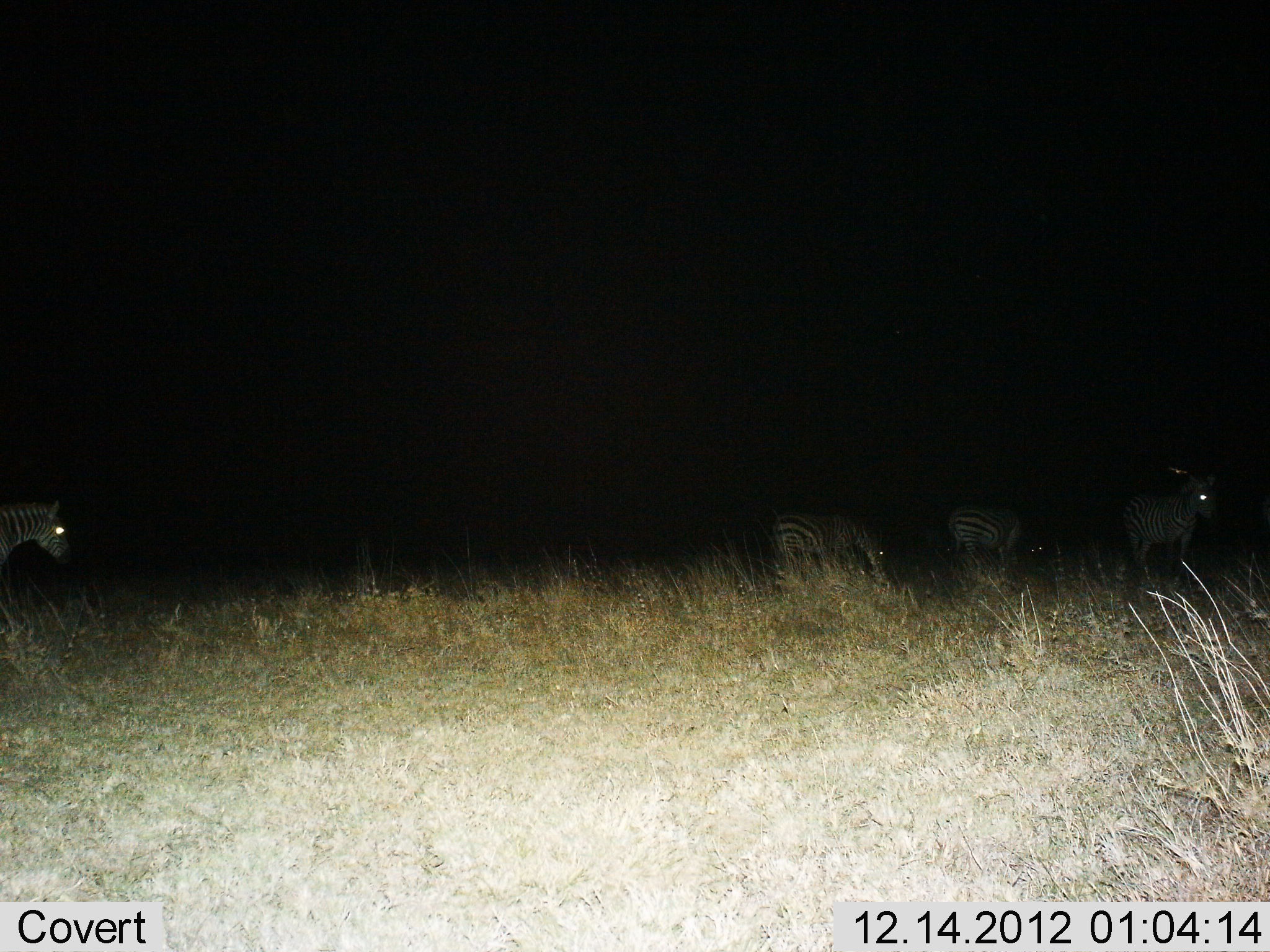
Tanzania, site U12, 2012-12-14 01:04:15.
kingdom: Animalia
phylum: Chordata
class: Mammalia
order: Perissodactyla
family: Equidae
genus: Equus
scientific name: Equus quagga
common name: plains zebra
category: zebra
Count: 4.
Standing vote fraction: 60%.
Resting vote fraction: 0%.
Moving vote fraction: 50%.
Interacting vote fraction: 0%.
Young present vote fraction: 0%.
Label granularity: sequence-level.